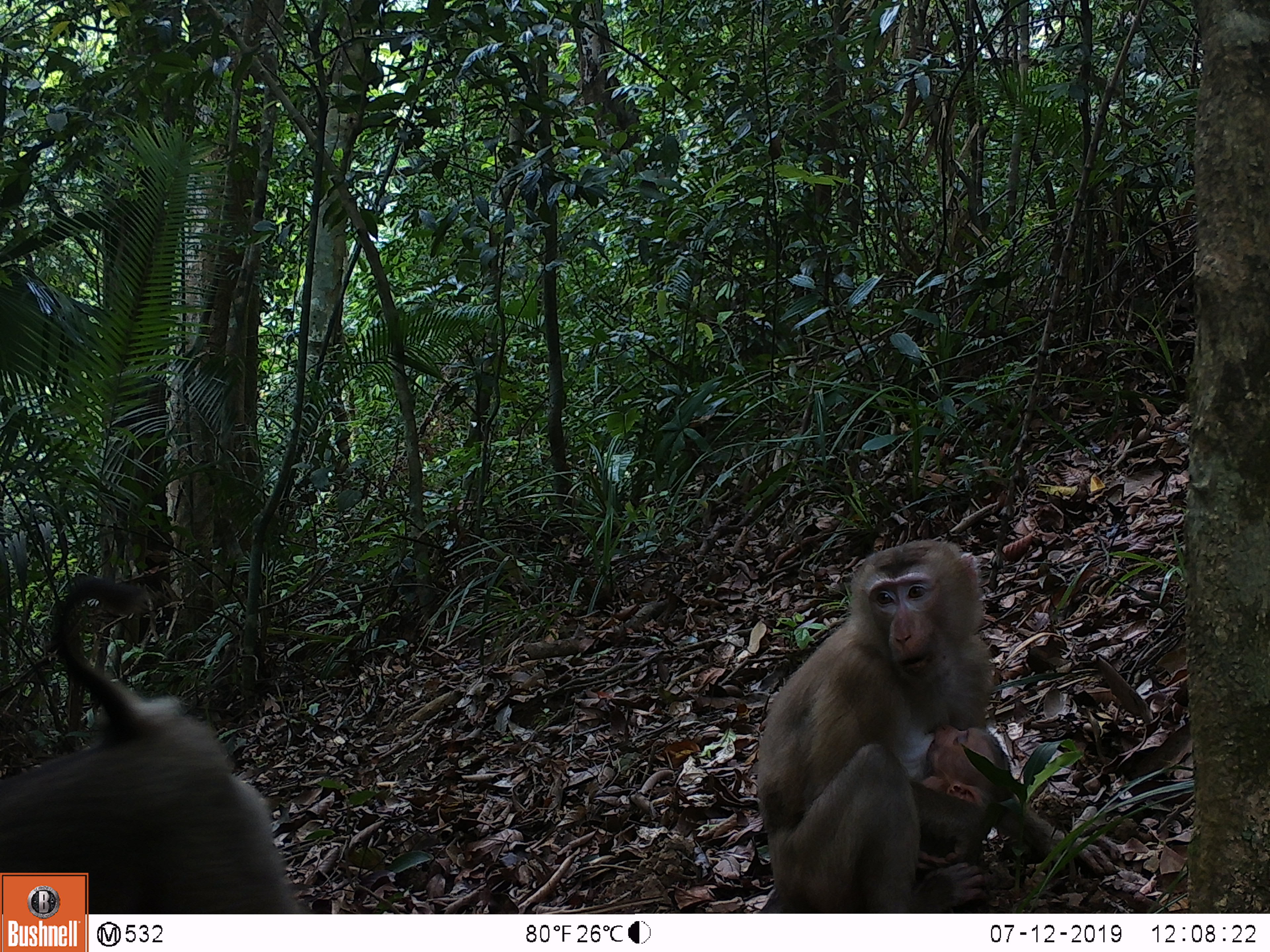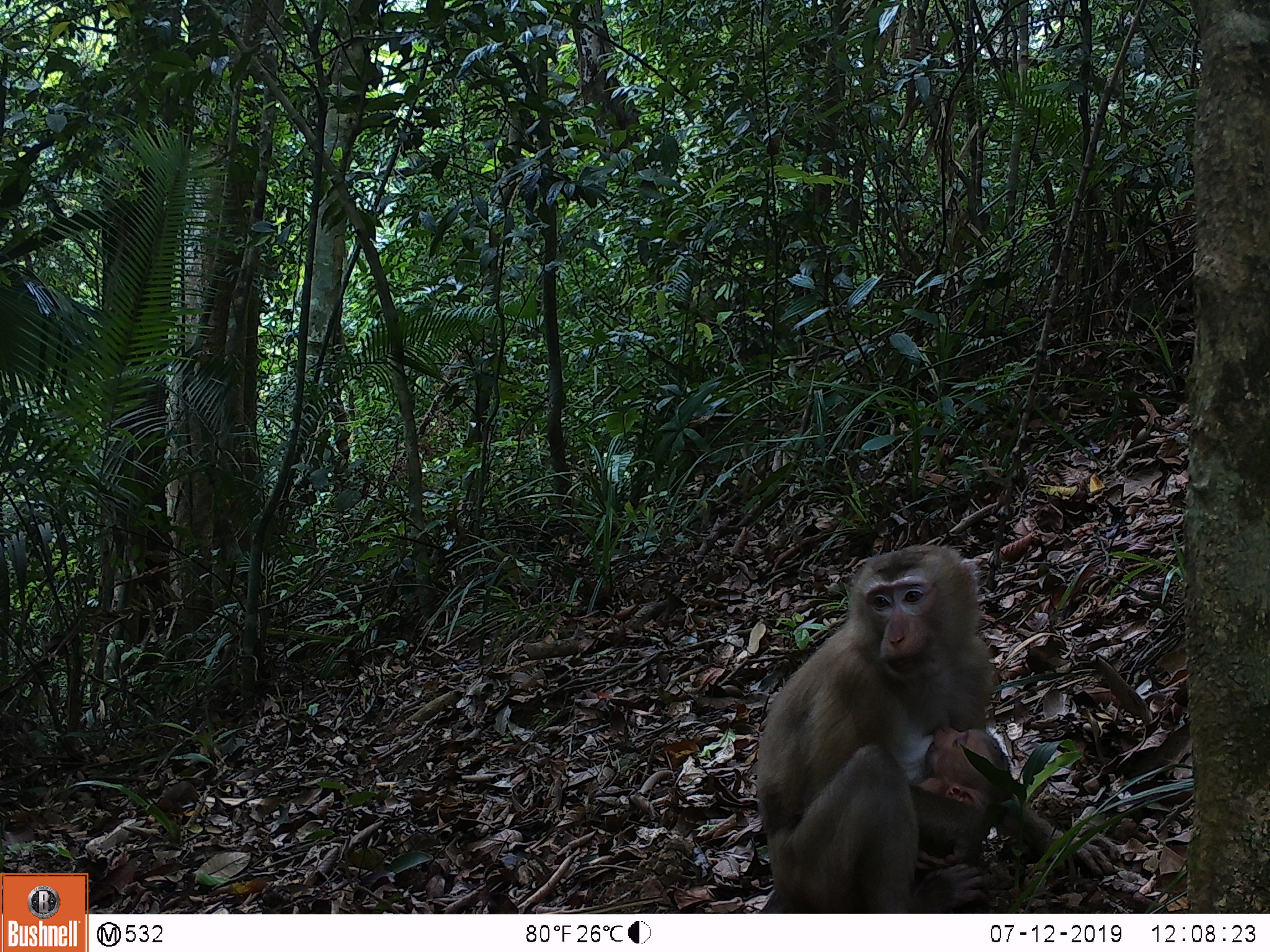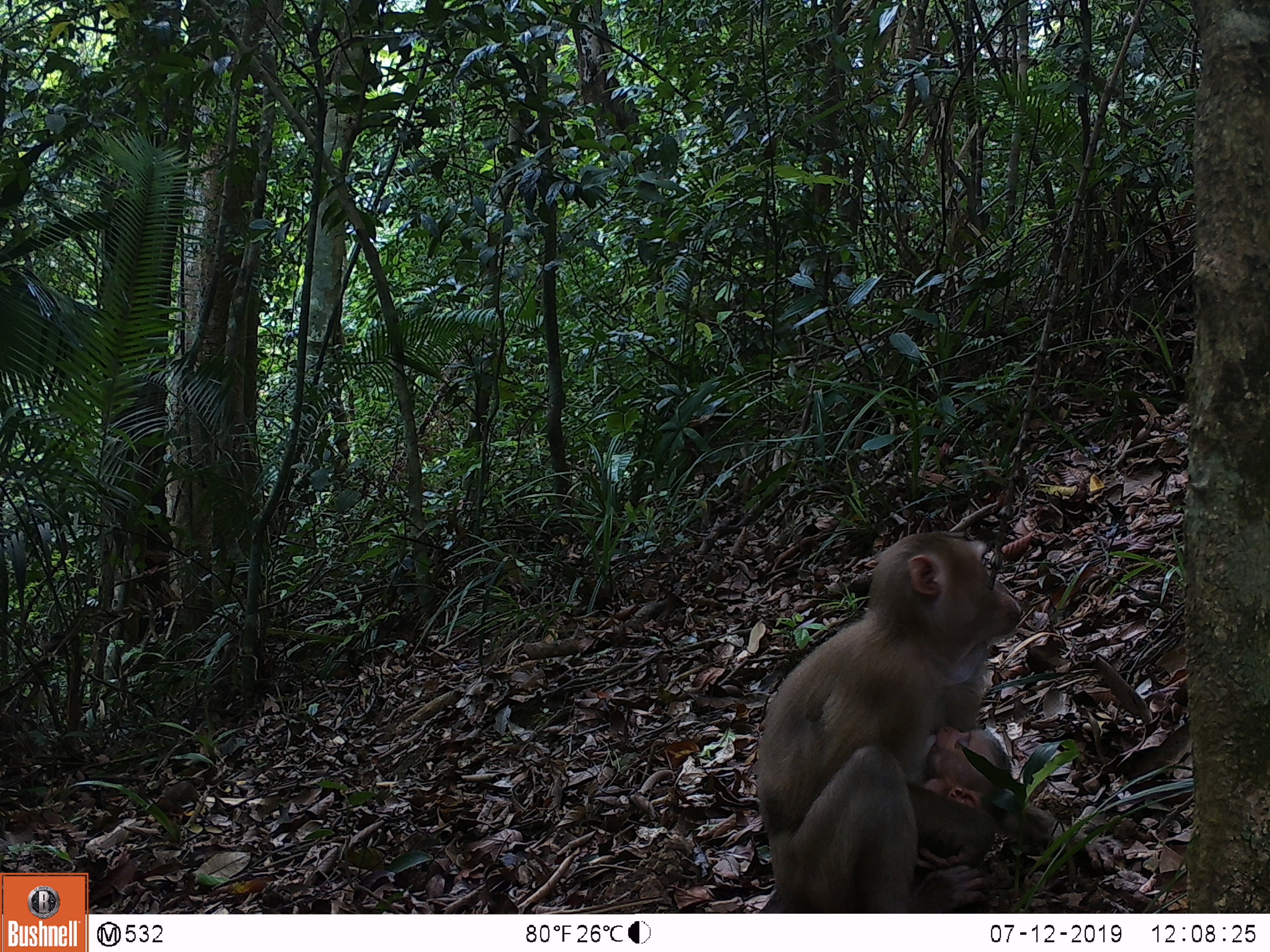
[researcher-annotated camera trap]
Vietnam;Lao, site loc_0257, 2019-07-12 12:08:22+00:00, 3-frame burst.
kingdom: Animalia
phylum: Chordata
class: Mammalia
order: Primates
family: Cercopithecidae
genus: Macaca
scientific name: Macaca nemestrina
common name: pig-tailed macaque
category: pig tailed macaque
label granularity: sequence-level